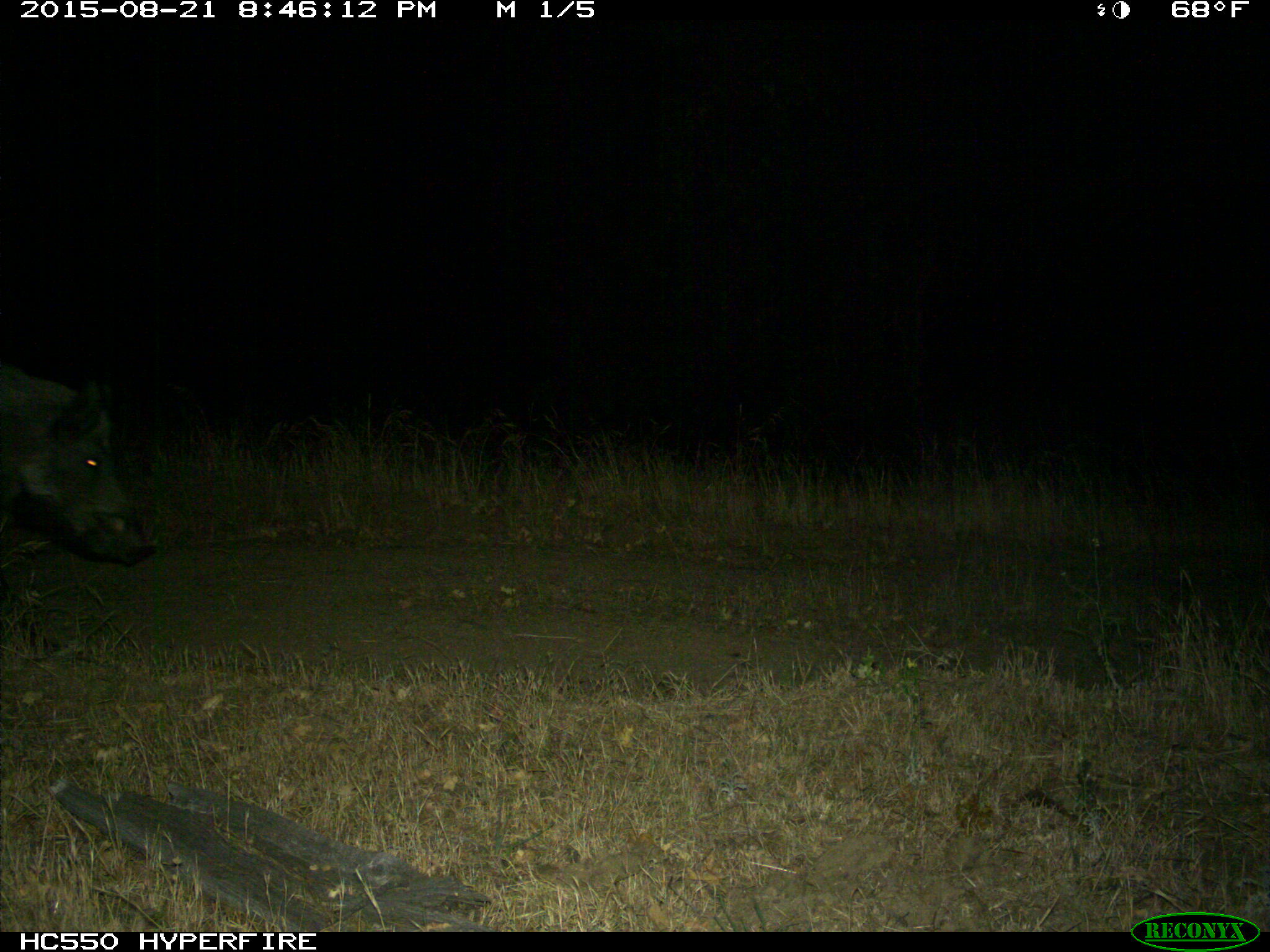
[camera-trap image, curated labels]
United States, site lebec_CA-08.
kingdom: Animalia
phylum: Chordata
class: Mammalia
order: Artiodactyla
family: Suidae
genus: Sus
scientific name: Sus scrofa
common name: wild boar